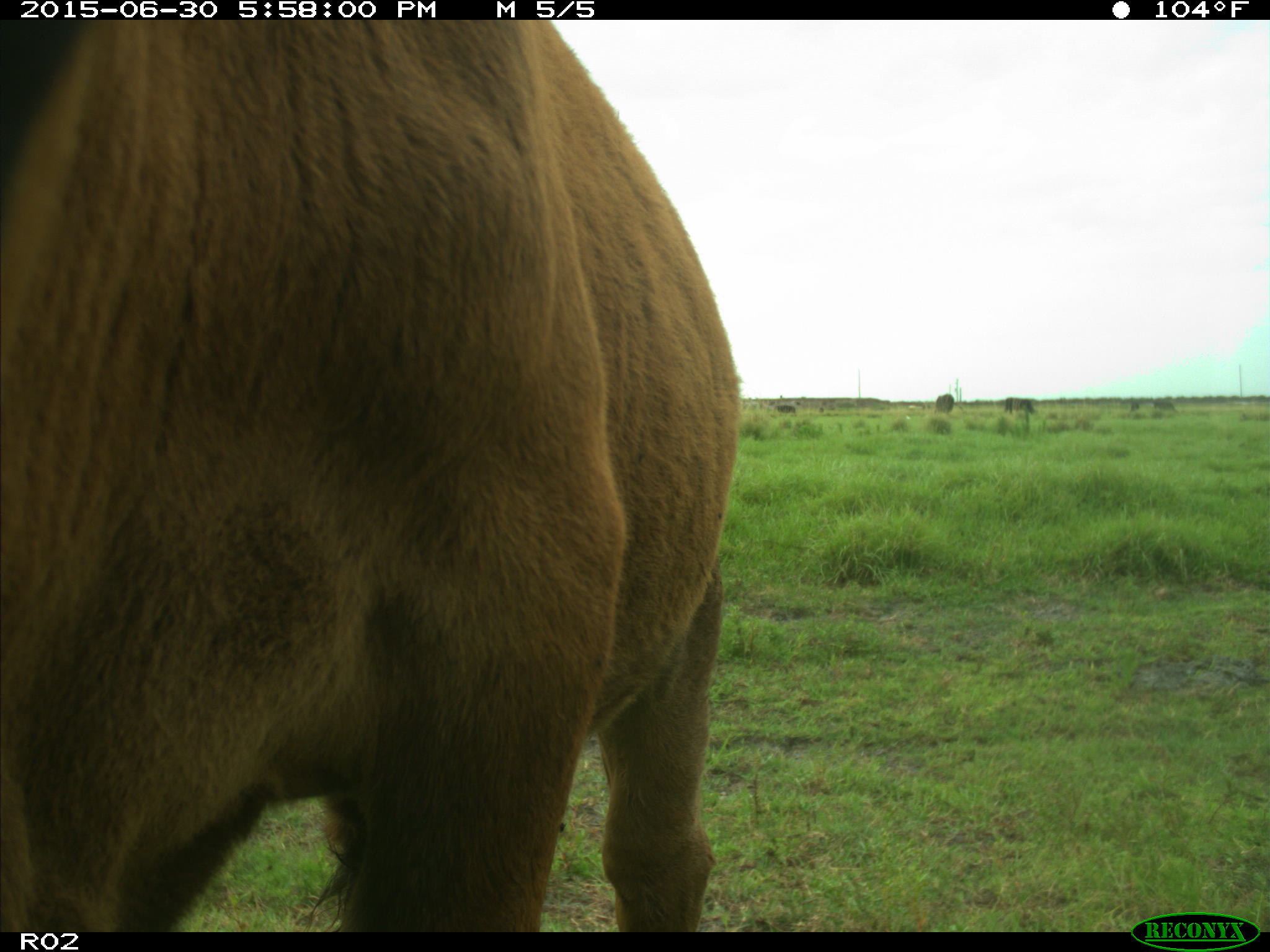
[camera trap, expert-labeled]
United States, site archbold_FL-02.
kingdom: Animalia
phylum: Chordata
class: Mammalia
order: Artiodactyla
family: Bovidae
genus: Bos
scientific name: Bos taurus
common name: domestic cow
Bos taurus (domestic cow).